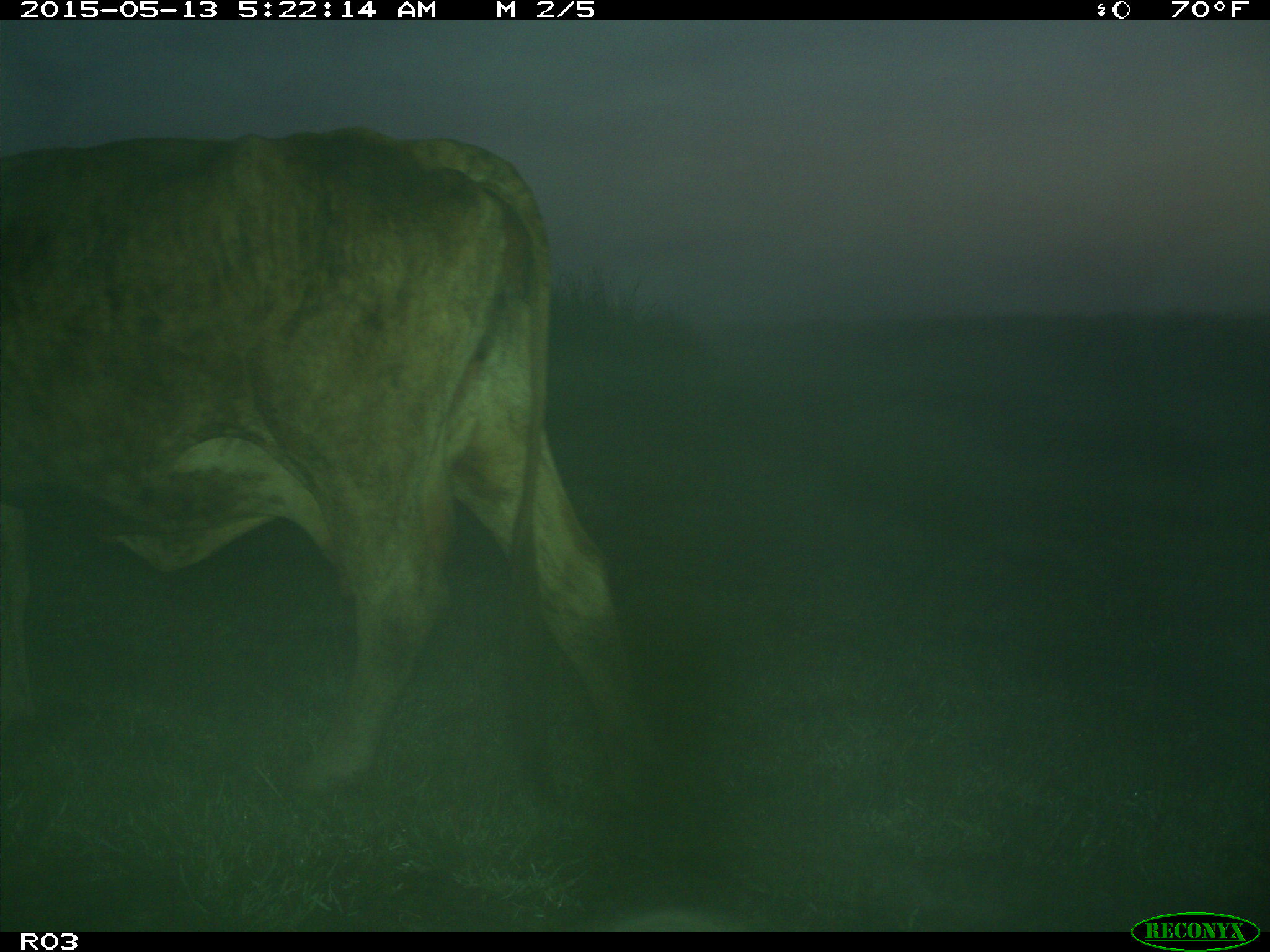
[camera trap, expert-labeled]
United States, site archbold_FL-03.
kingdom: Animalia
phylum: Chordata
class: Mammalia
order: Artiodactyla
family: Bovidae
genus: Bos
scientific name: Bos taurus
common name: domestic cow